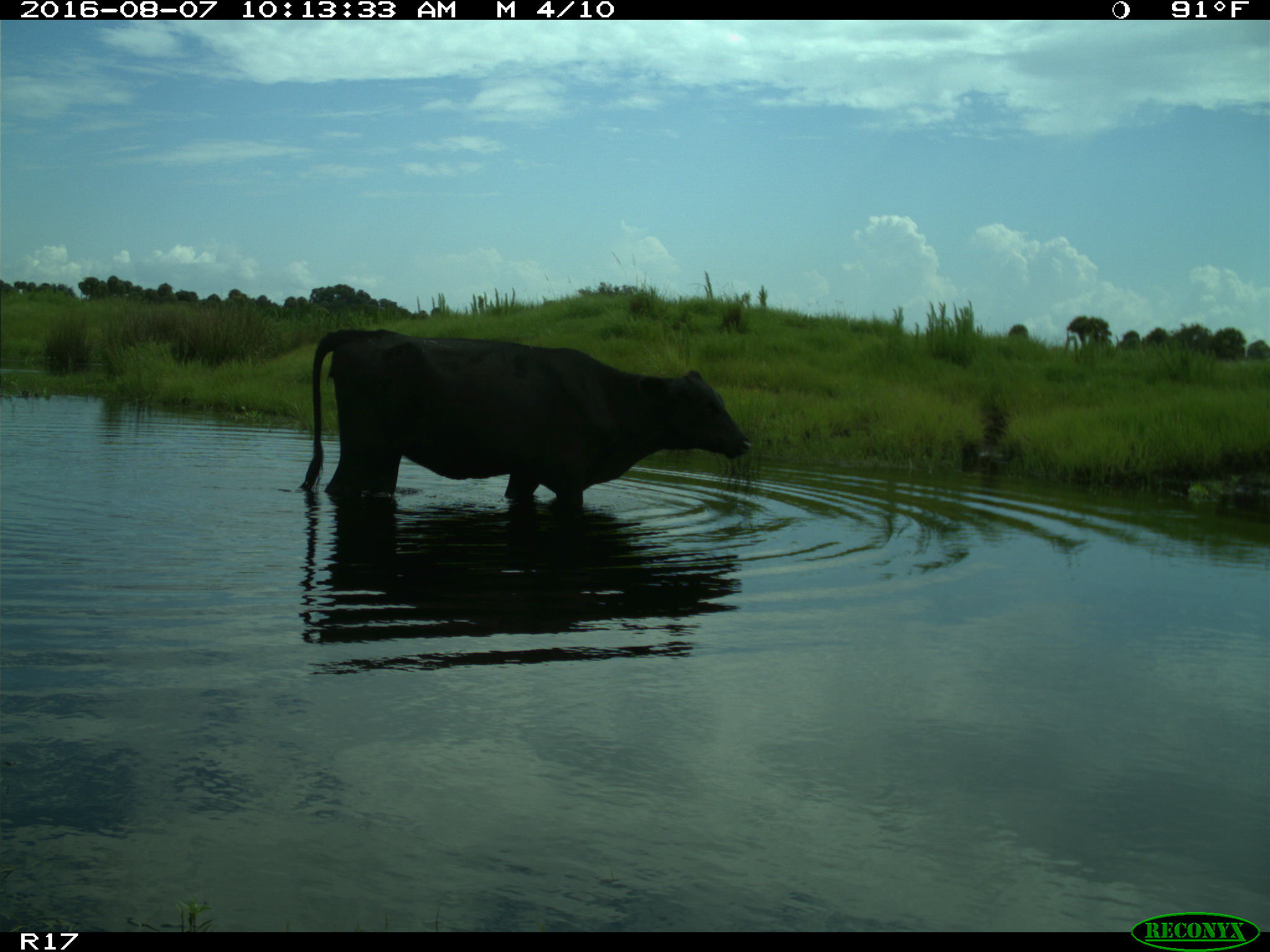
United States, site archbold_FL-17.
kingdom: Animalia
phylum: Chordata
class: Mammalia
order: Artiodactyla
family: Bovidae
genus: Bos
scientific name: Bos taurus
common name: domestic cow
Bos taurus (domestic cow).